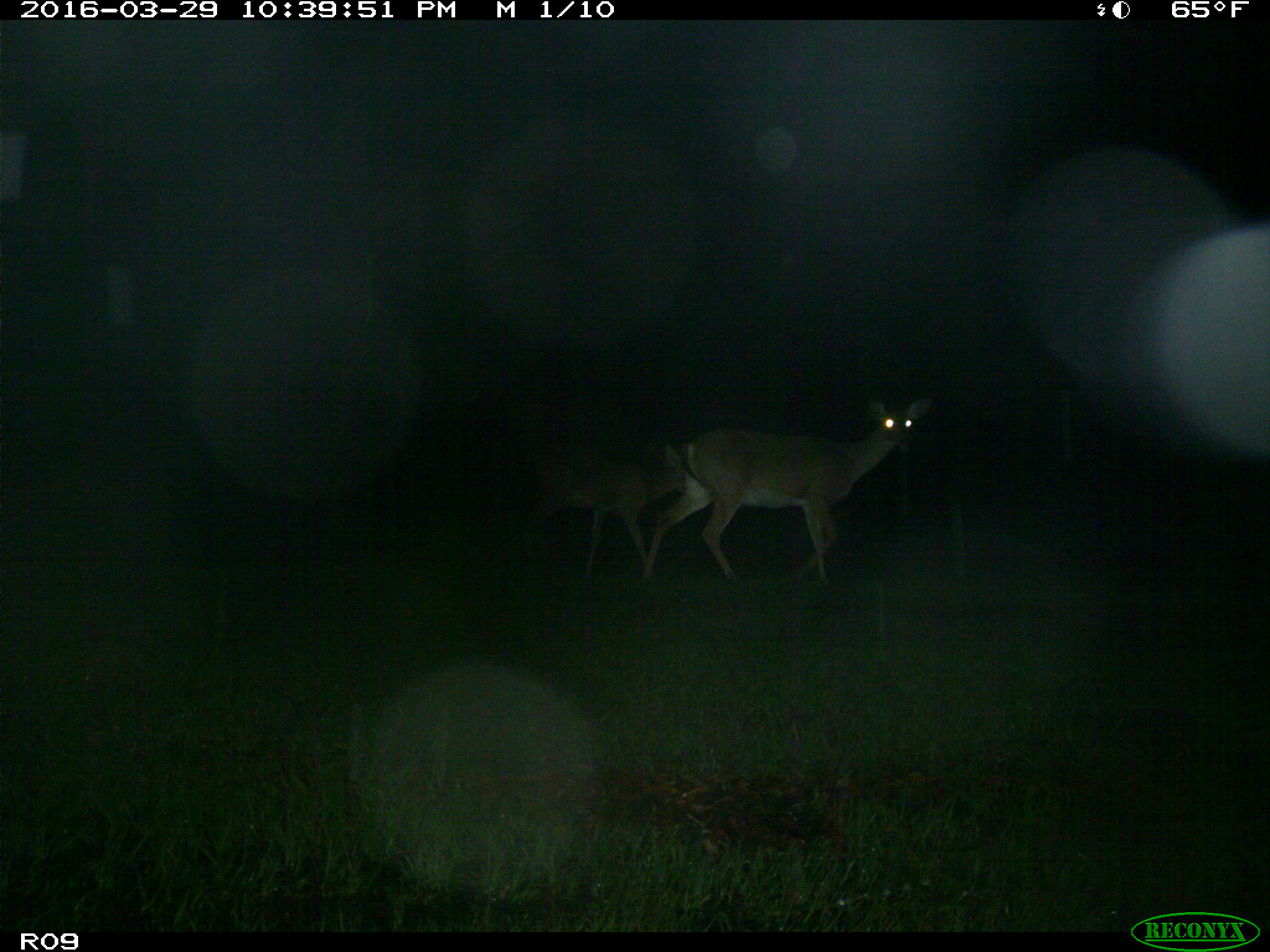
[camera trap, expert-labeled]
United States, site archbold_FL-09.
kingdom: Animalia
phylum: Chordata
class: Mammalia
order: Artiodactyla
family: Cervidae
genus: Odocoileus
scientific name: Odocoileus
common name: deer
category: unidentified deer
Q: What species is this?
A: Unidentified deer (deer) (Odocoileus).